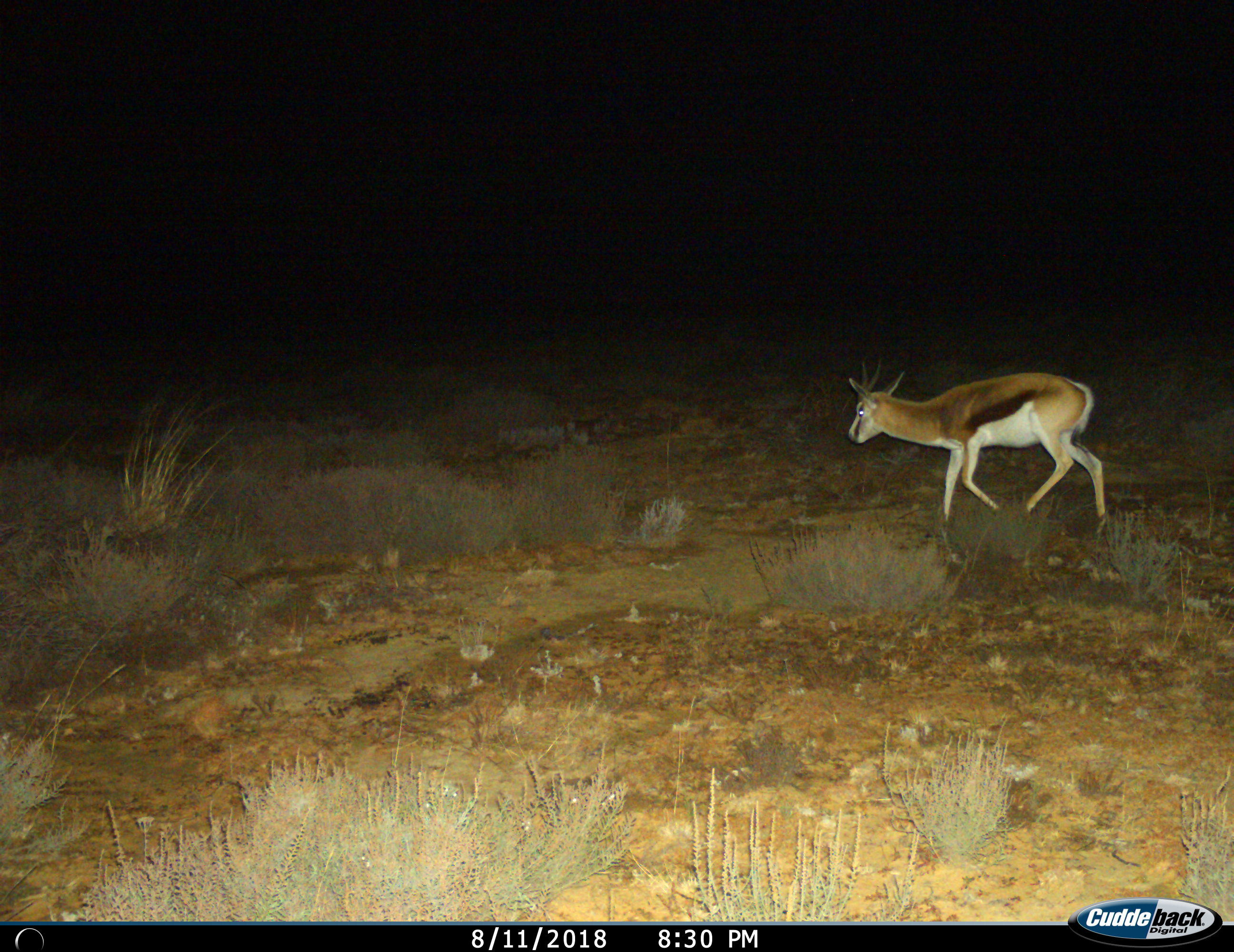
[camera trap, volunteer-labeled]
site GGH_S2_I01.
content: unidentified animal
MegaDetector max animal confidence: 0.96